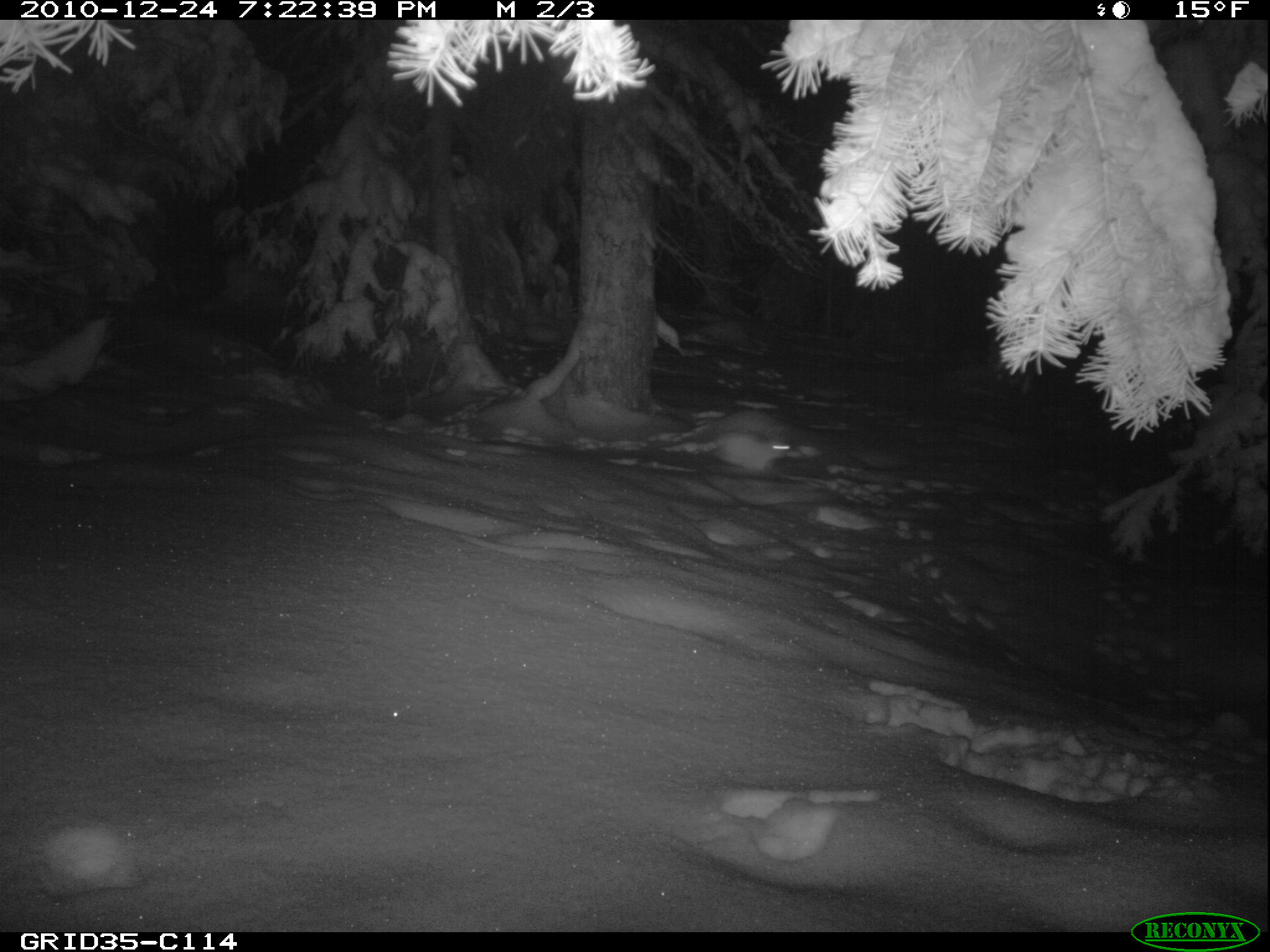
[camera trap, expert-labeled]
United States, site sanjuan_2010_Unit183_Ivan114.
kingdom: Animalia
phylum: Chordata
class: Mammalia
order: Lagomorpha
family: Leporidae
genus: Lepus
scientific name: Lepus americanus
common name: snowshoe hare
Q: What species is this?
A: Lepus americanus (snowshoe hare).